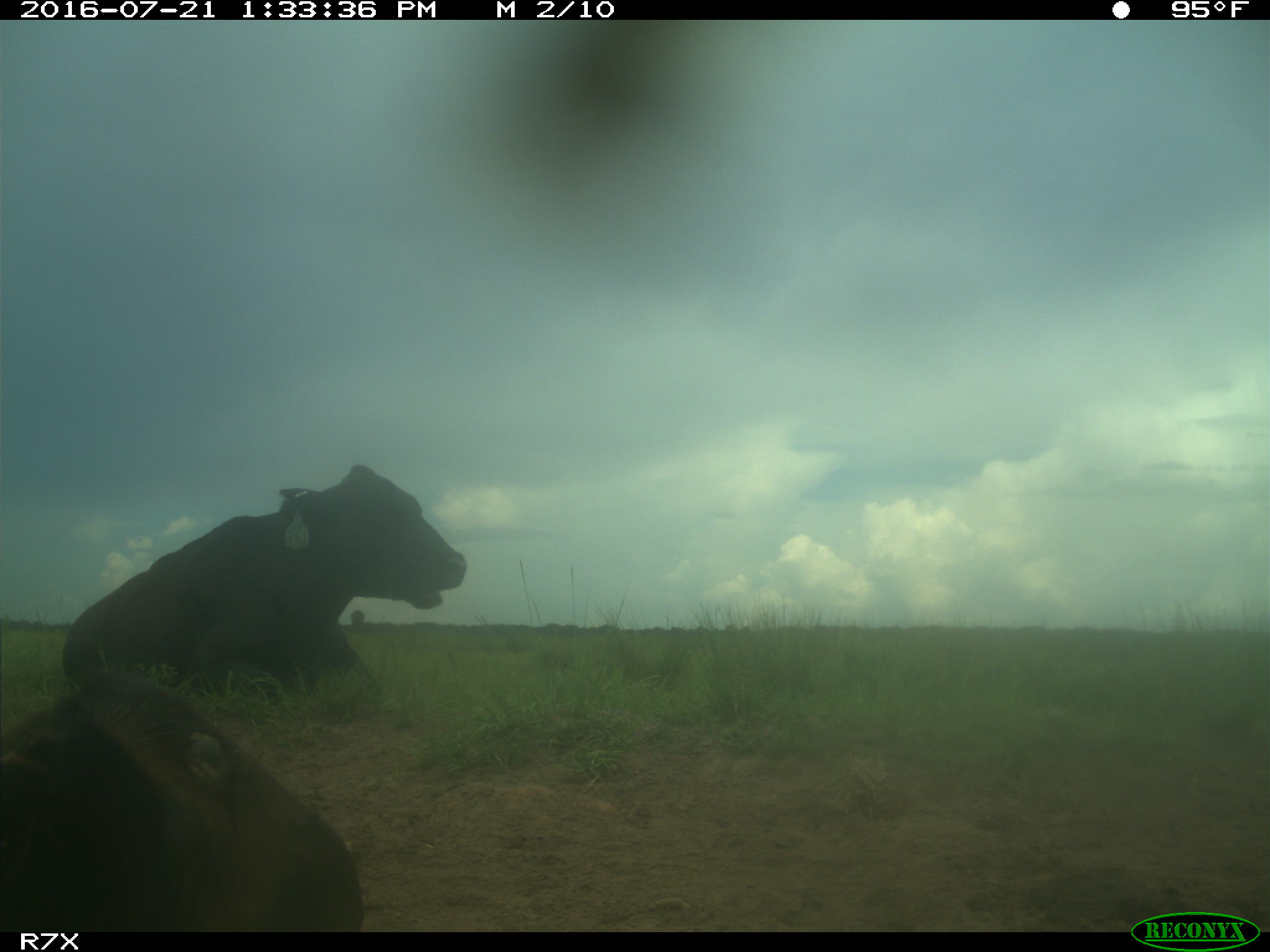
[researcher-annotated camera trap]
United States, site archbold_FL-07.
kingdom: Animalia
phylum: Chordata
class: Mammalia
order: Artiodactyla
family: Bovidae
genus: Bos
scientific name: Bos taurus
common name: domestic cow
Bos taurus (domestic cow).